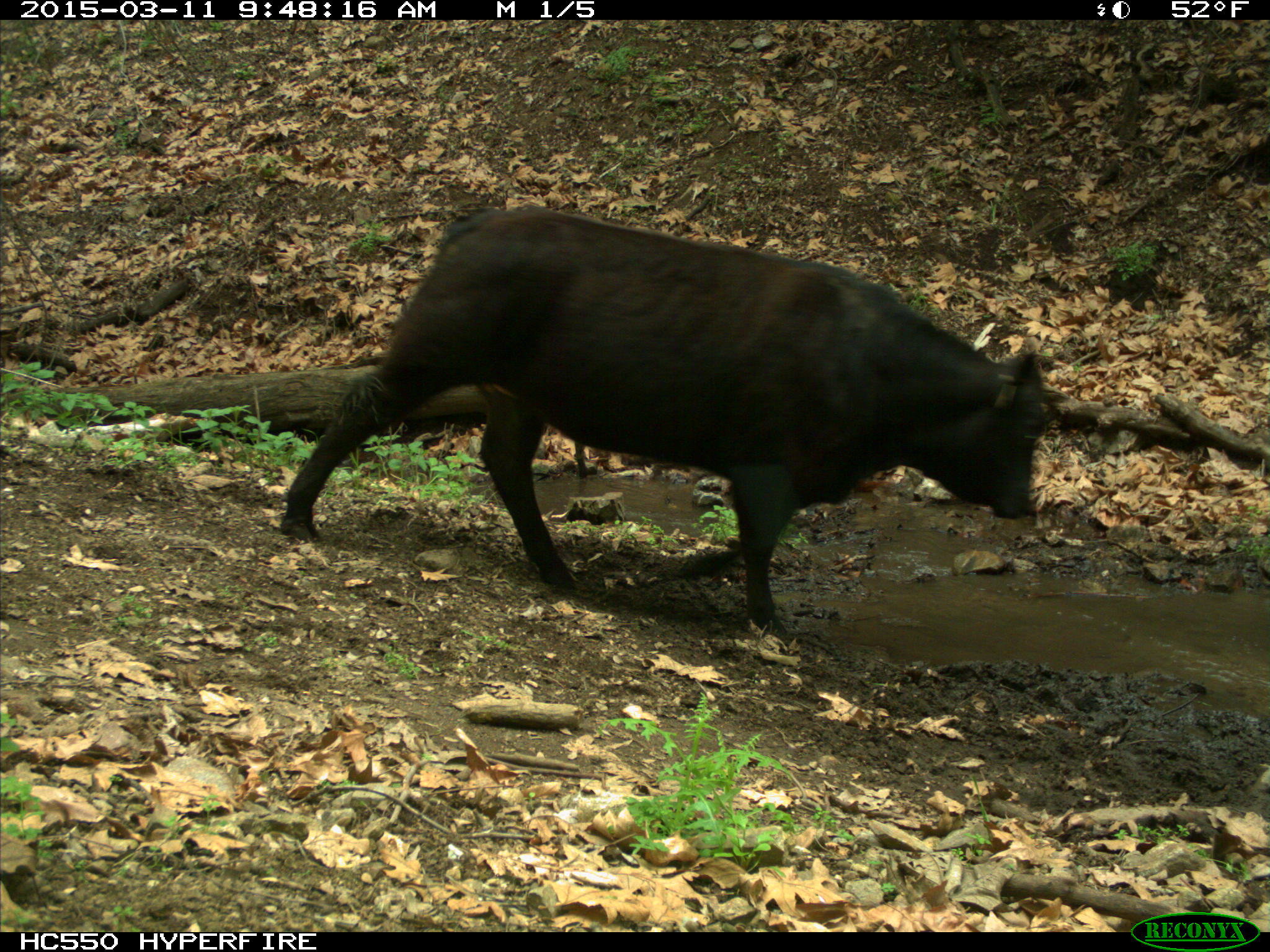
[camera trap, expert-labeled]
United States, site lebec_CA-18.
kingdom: Animalia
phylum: Chordata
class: Mammalia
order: Artiodactyla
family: Bovidae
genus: Bos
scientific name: Bos taurus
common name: domestic cow